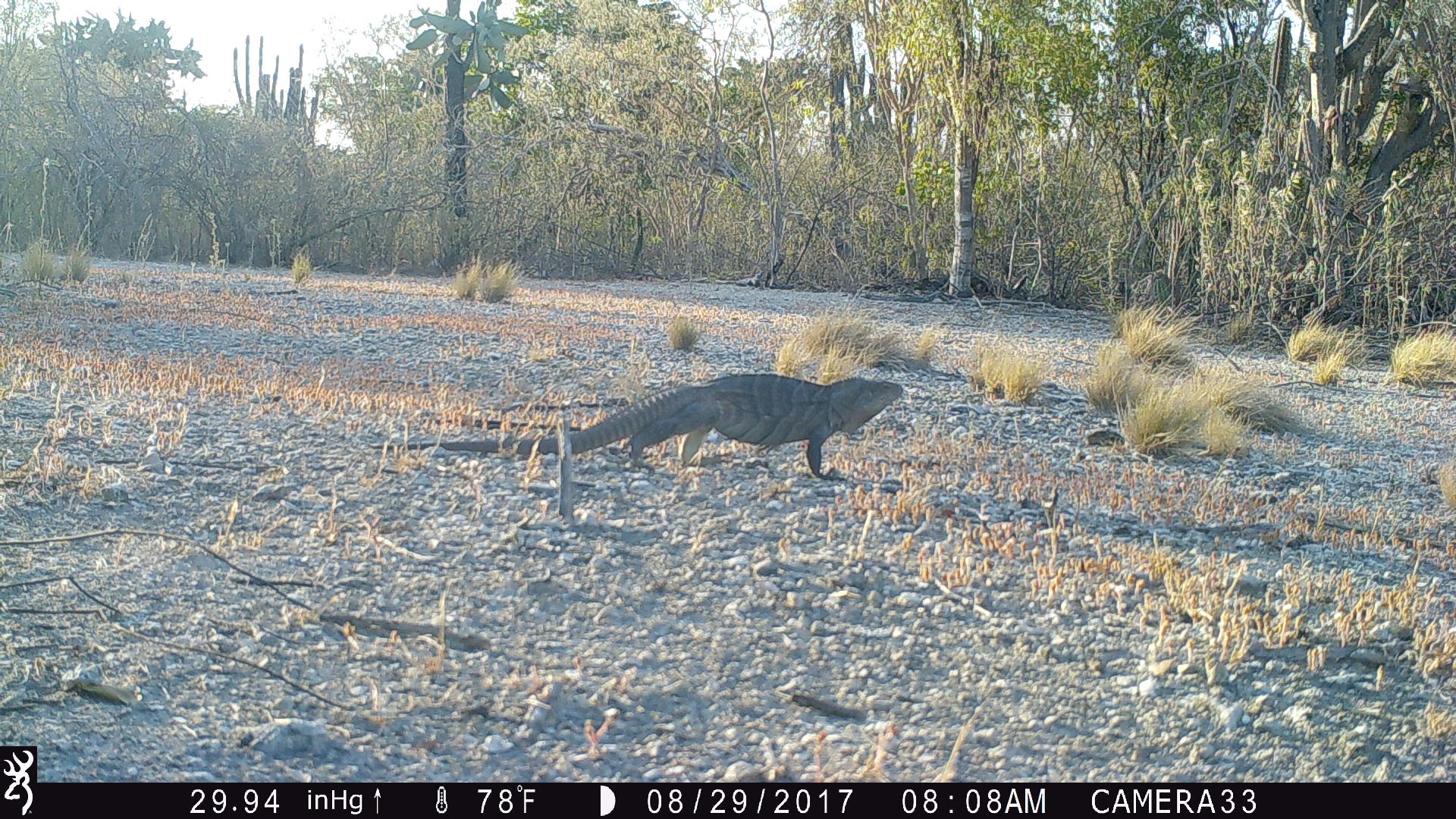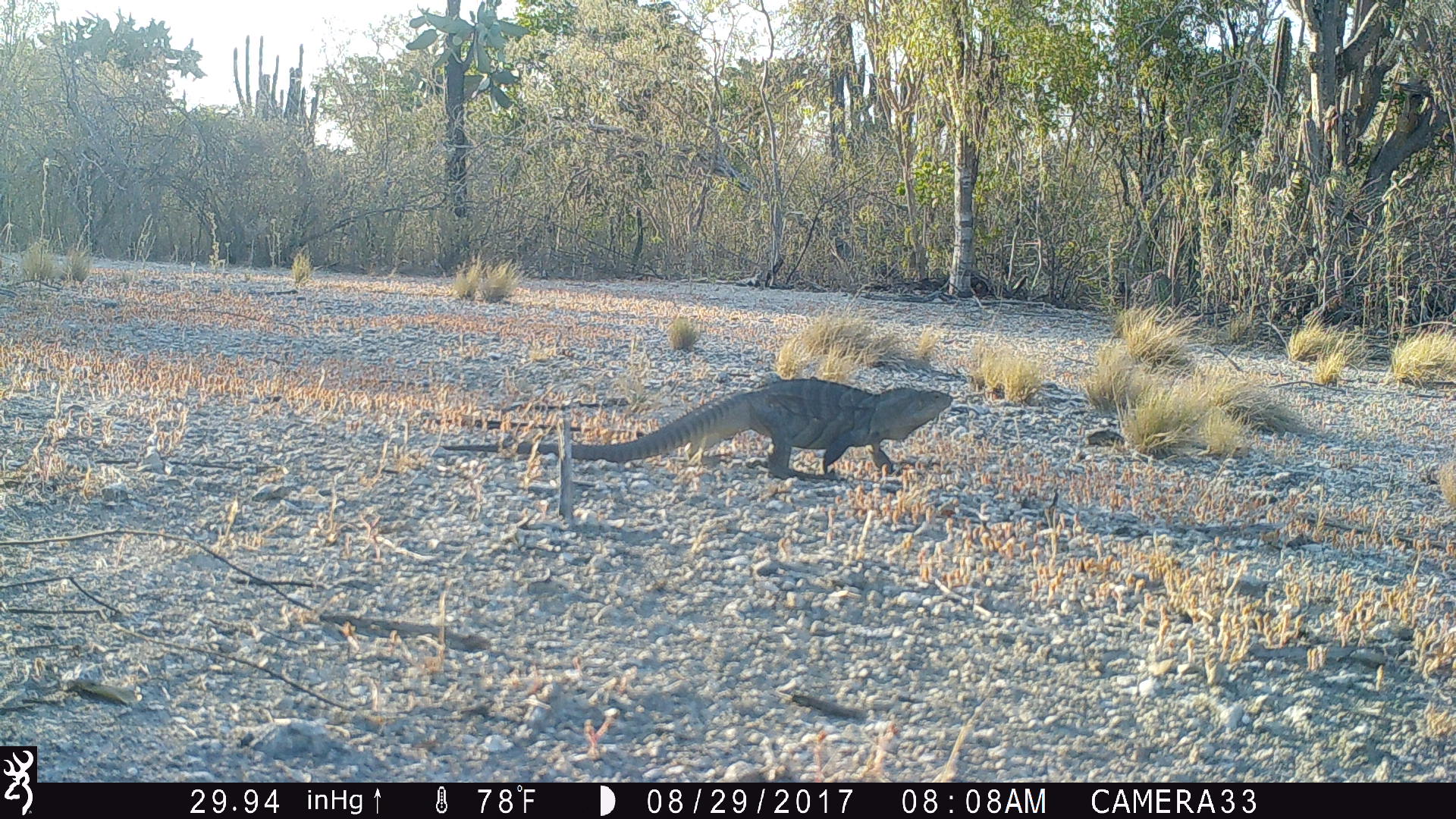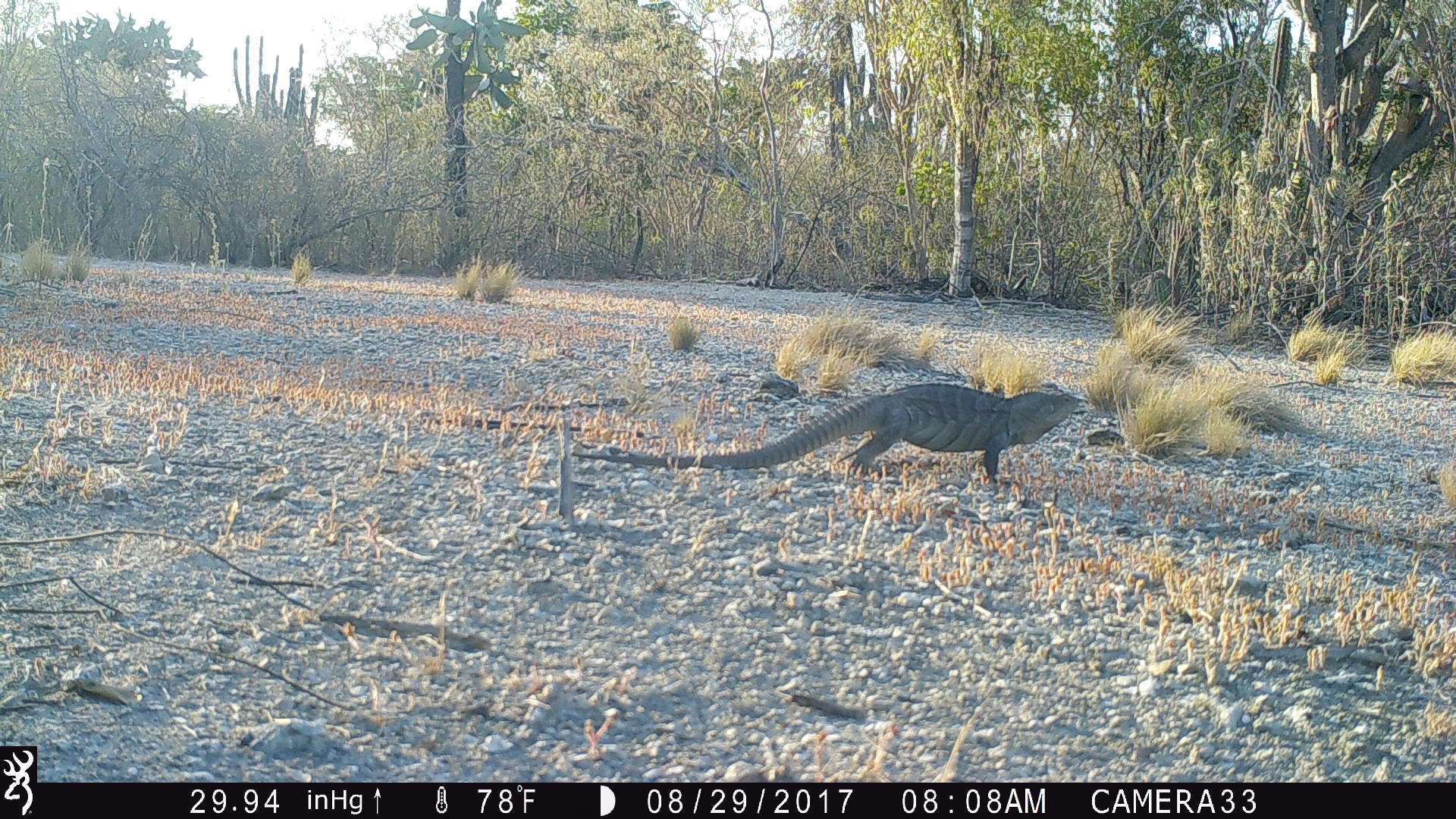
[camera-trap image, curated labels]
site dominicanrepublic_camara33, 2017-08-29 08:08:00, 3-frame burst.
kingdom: Animalia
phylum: Chordata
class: Reptilia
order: Squamata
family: Iguanidae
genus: Iguana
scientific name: Iguana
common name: typical iguanas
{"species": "Iguana (typical iguanas)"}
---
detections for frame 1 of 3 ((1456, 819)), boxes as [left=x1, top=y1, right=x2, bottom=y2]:
iguana: [left=372, top=370, right=906, bottom=479]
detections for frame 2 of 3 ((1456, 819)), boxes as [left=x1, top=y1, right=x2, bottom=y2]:
iguana: [left=440, top=375, right=961, bottom=492]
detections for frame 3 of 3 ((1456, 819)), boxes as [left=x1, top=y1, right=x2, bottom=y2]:
iguana: [left=631, top=378, right=1092, bottom=488]